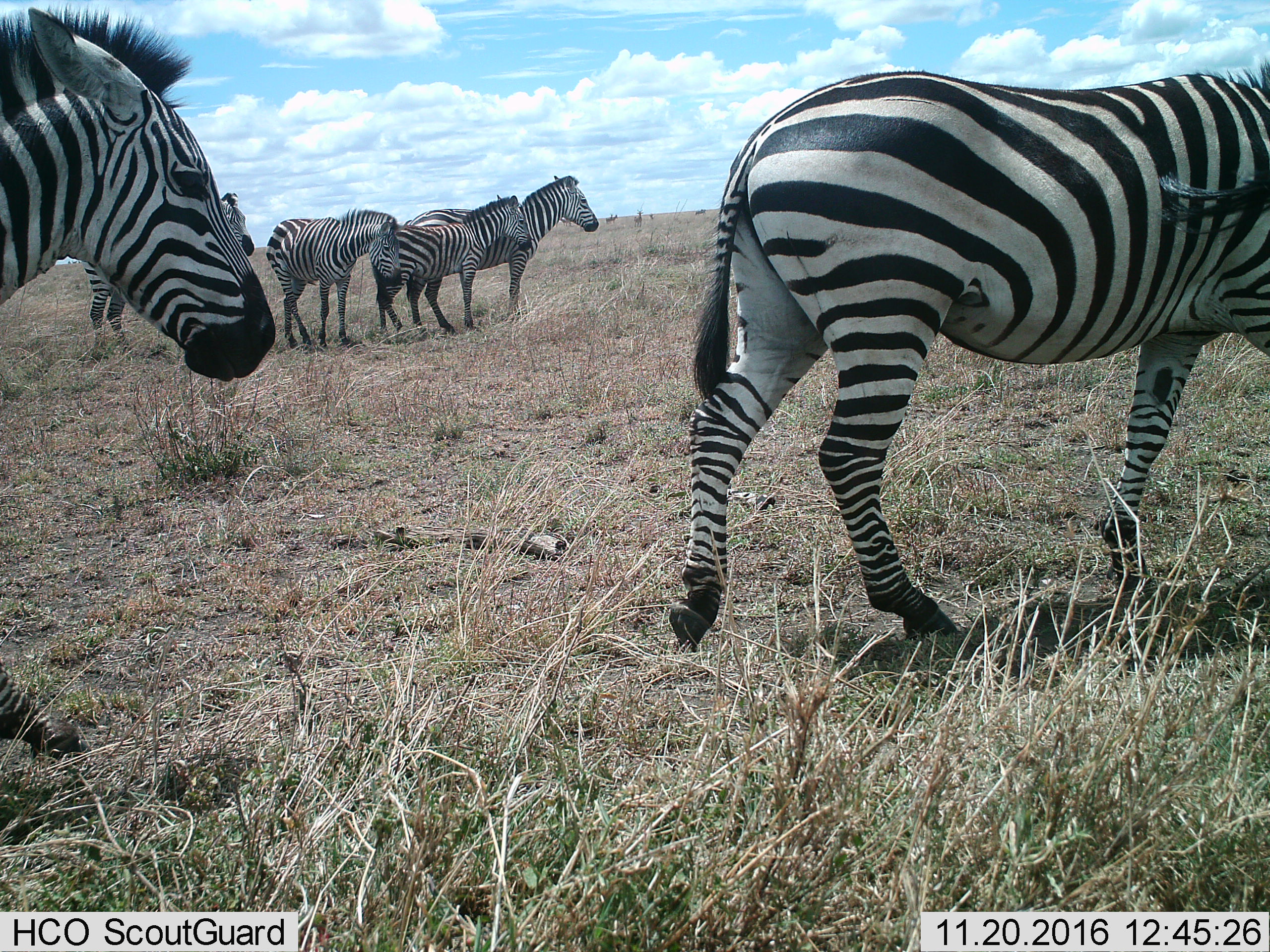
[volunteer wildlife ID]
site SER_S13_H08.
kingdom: Animalia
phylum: Chordata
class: Mammalia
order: Perissodactyla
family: Equidae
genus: Equus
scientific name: Equus quagga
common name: plains zebra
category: zebraplains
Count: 6.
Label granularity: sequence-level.